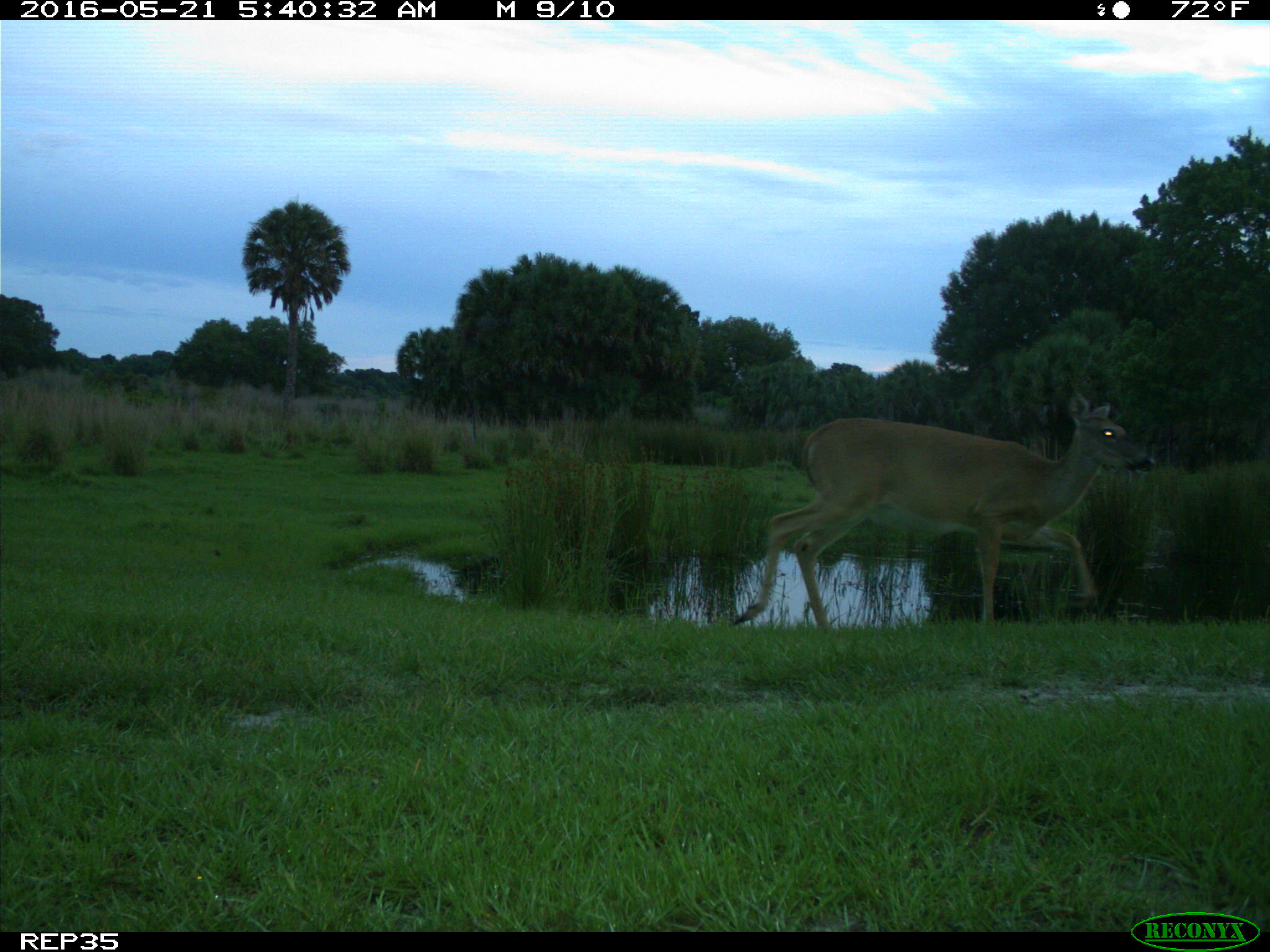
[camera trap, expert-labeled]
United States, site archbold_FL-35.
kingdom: Animalia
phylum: Chordata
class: Mammalia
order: Artiodactyla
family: Cervidae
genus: Odocoileus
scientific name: Odocoileus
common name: deer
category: unidentified deer